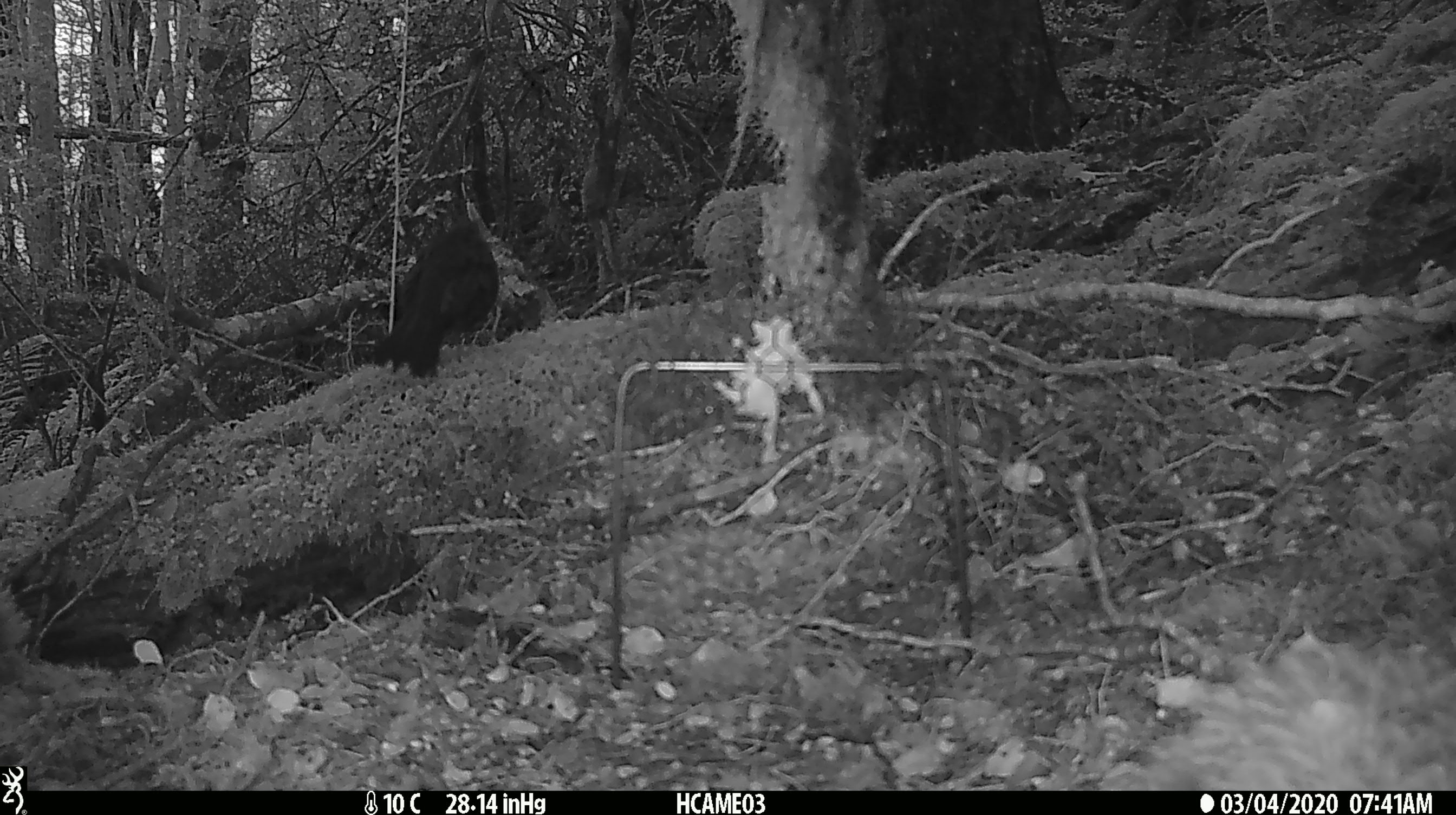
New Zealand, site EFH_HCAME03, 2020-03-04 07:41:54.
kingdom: Animalia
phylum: Chordata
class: Aves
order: Passeriformes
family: Turdidae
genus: Turdus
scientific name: Turdus merula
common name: eurasian blackbird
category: blackbird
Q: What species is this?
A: Blackbird (eurasian blackbird) (Turdus merula).